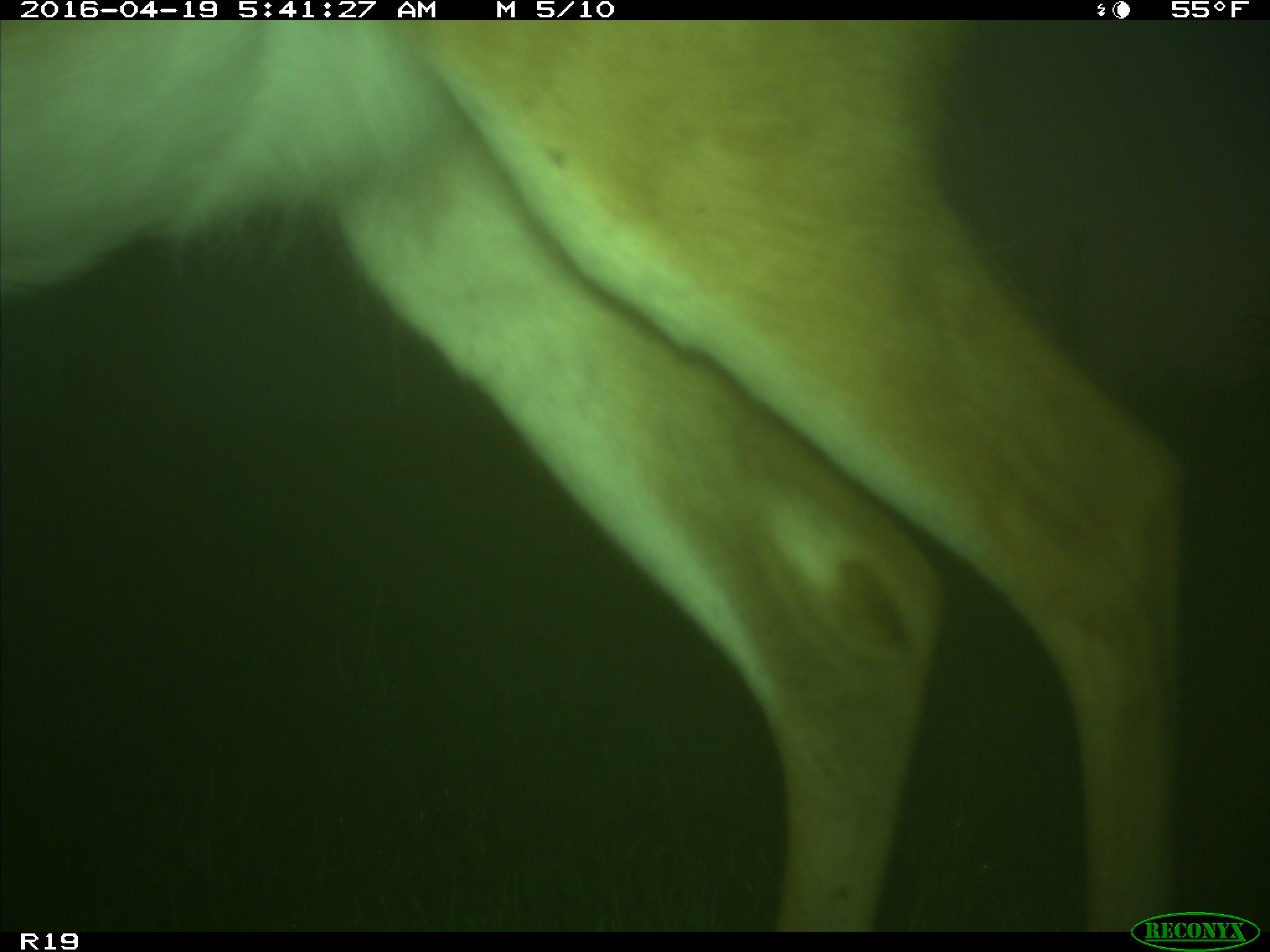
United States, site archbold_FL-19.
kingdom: Animalia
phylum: Chordata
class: Mammalia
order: Artiodactyla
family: Cervidae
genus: Odocoileus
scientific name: Odocoileus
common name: deer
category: unidentified deer